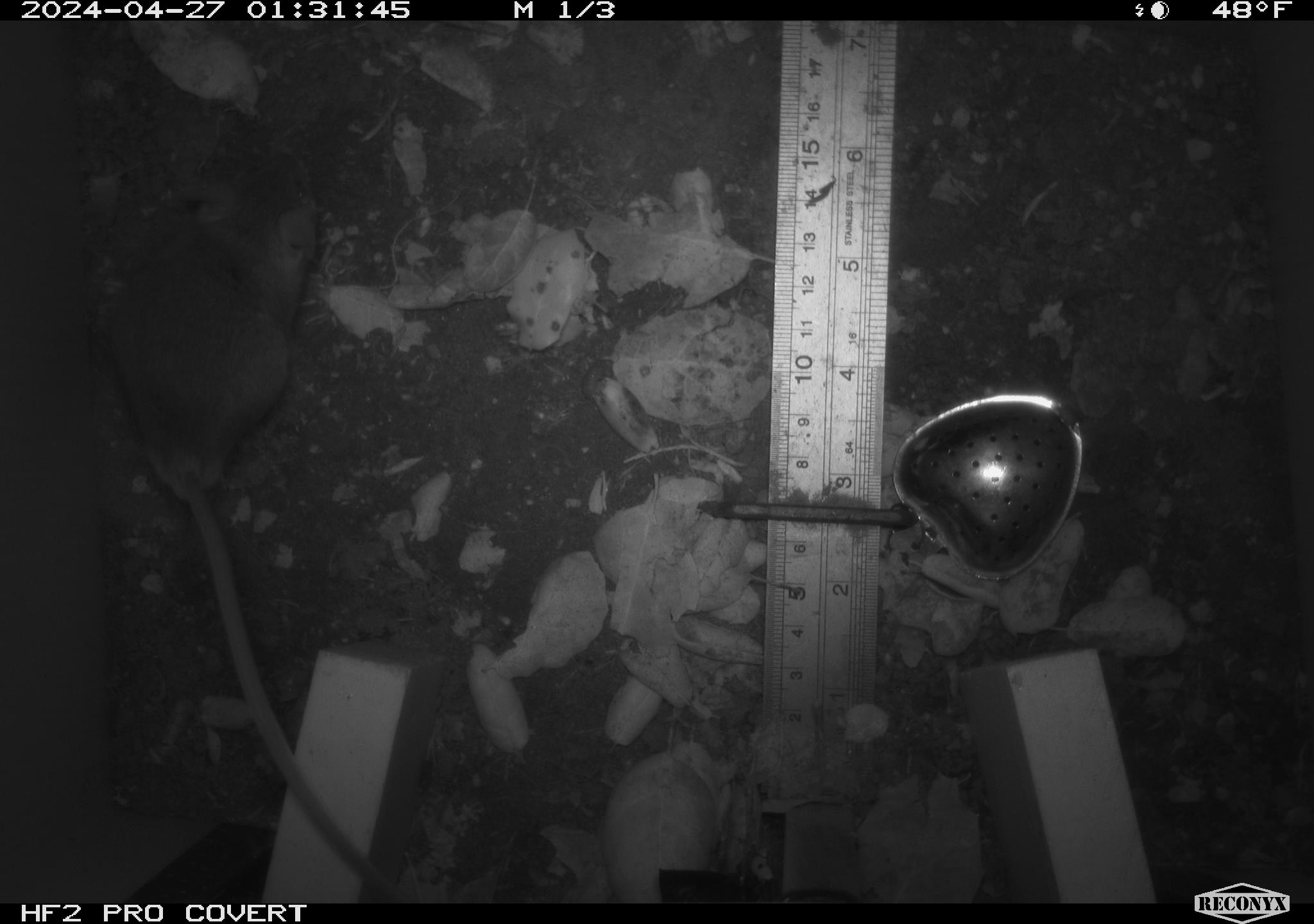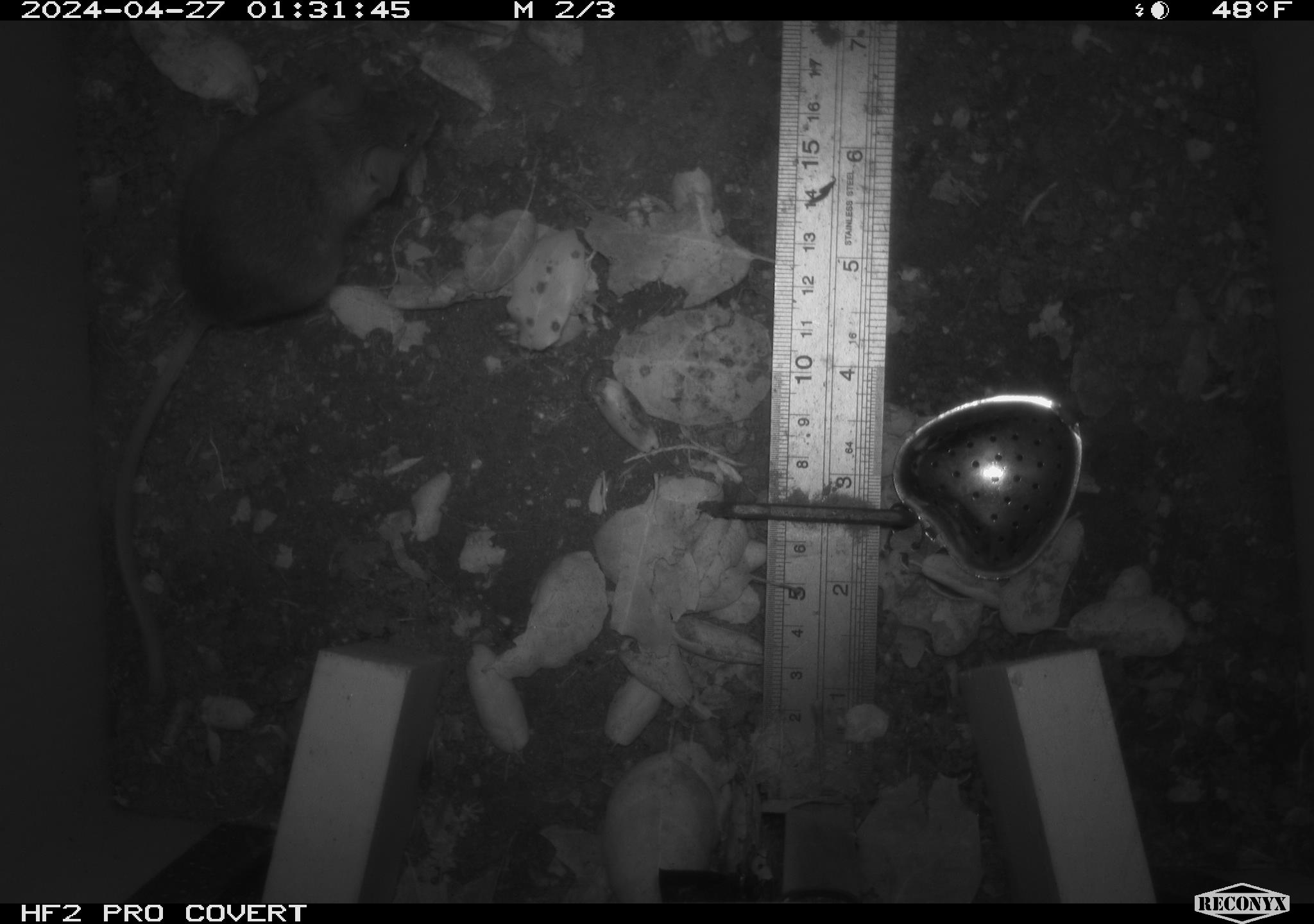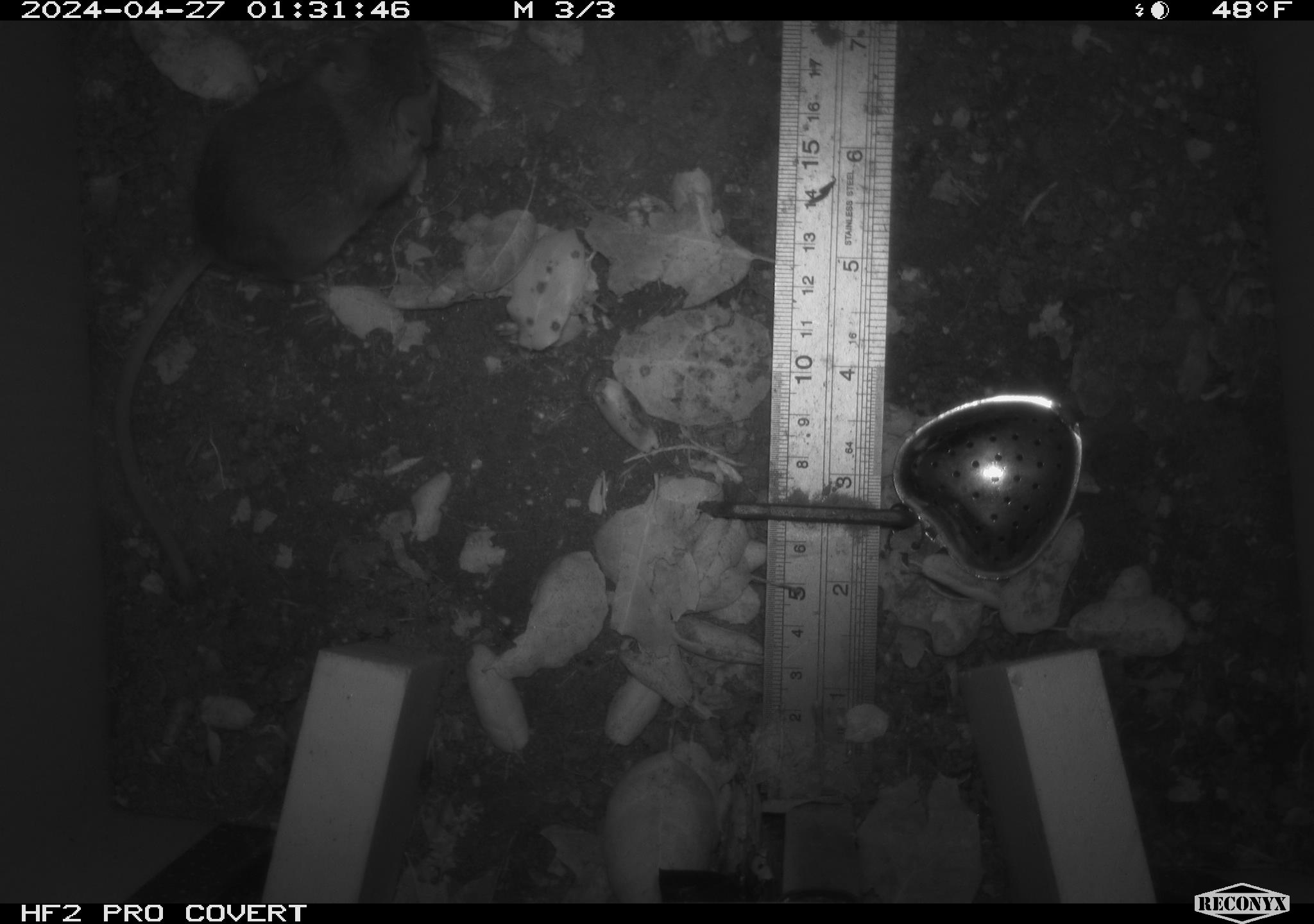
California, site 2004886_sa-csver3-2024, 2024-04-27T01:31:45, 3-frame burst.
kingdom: Animalia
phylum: Chordata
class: Mammalia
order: Rodentia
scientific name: Rodentia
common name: rodent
Rodent (Rodentia).